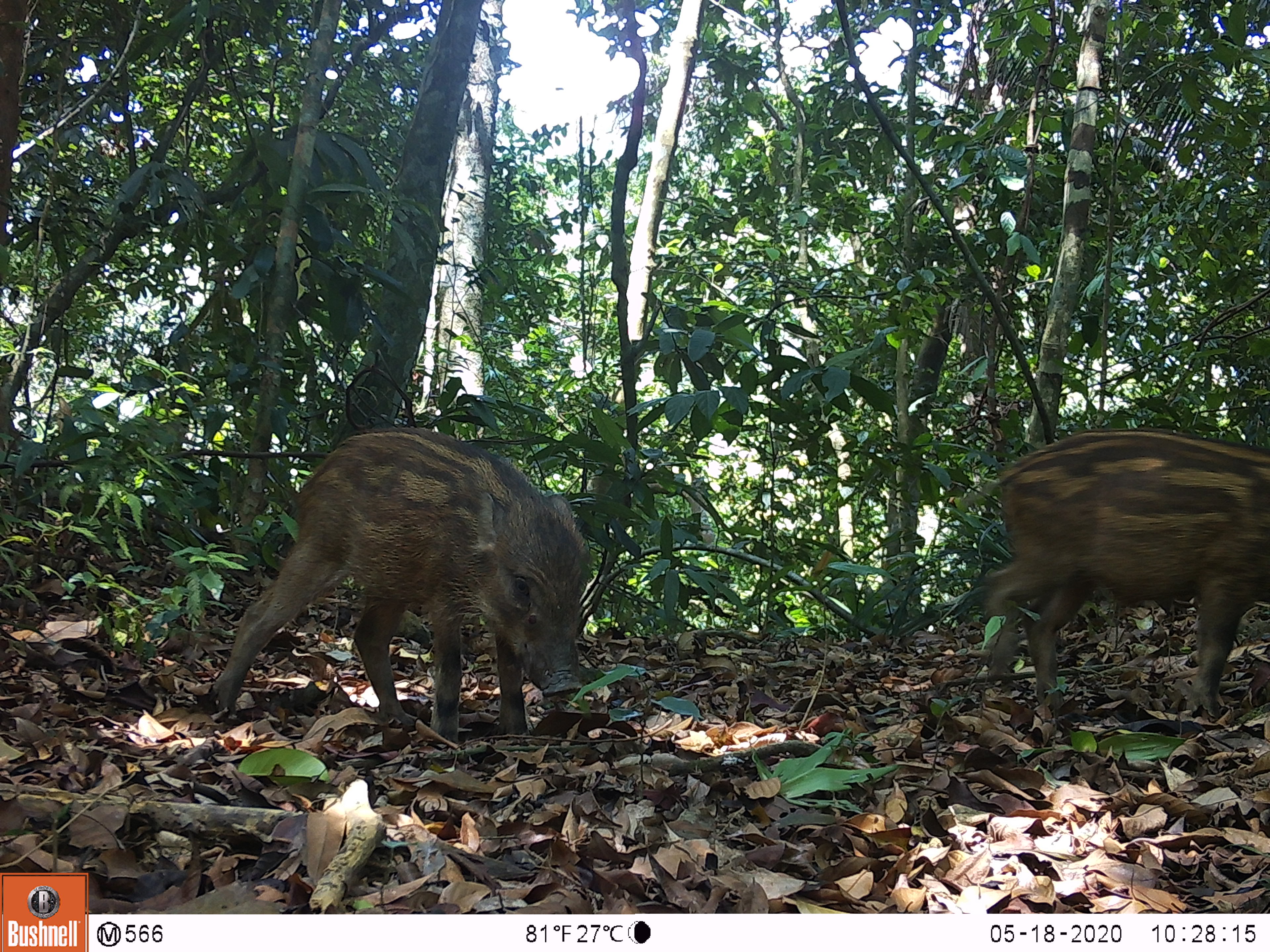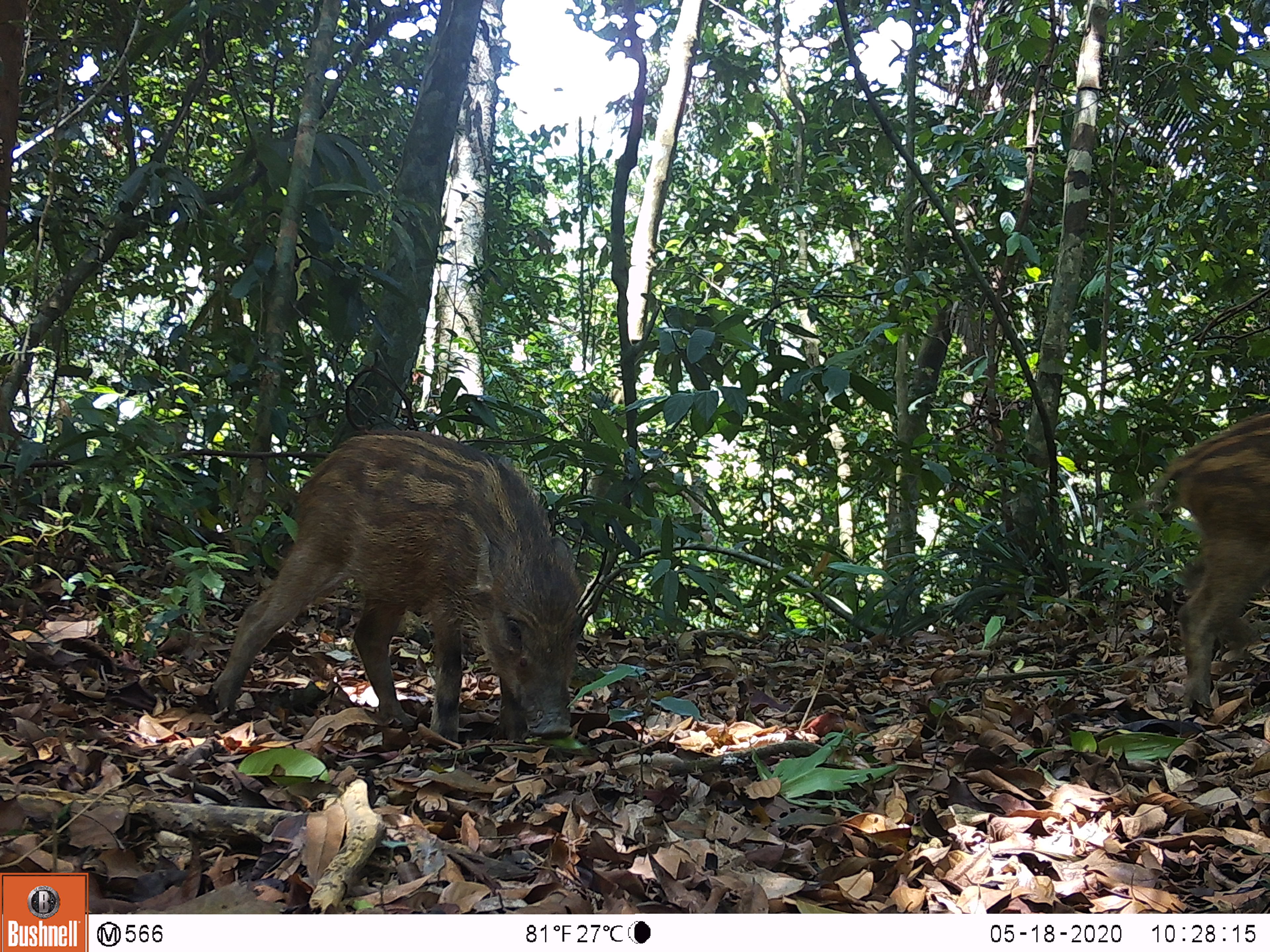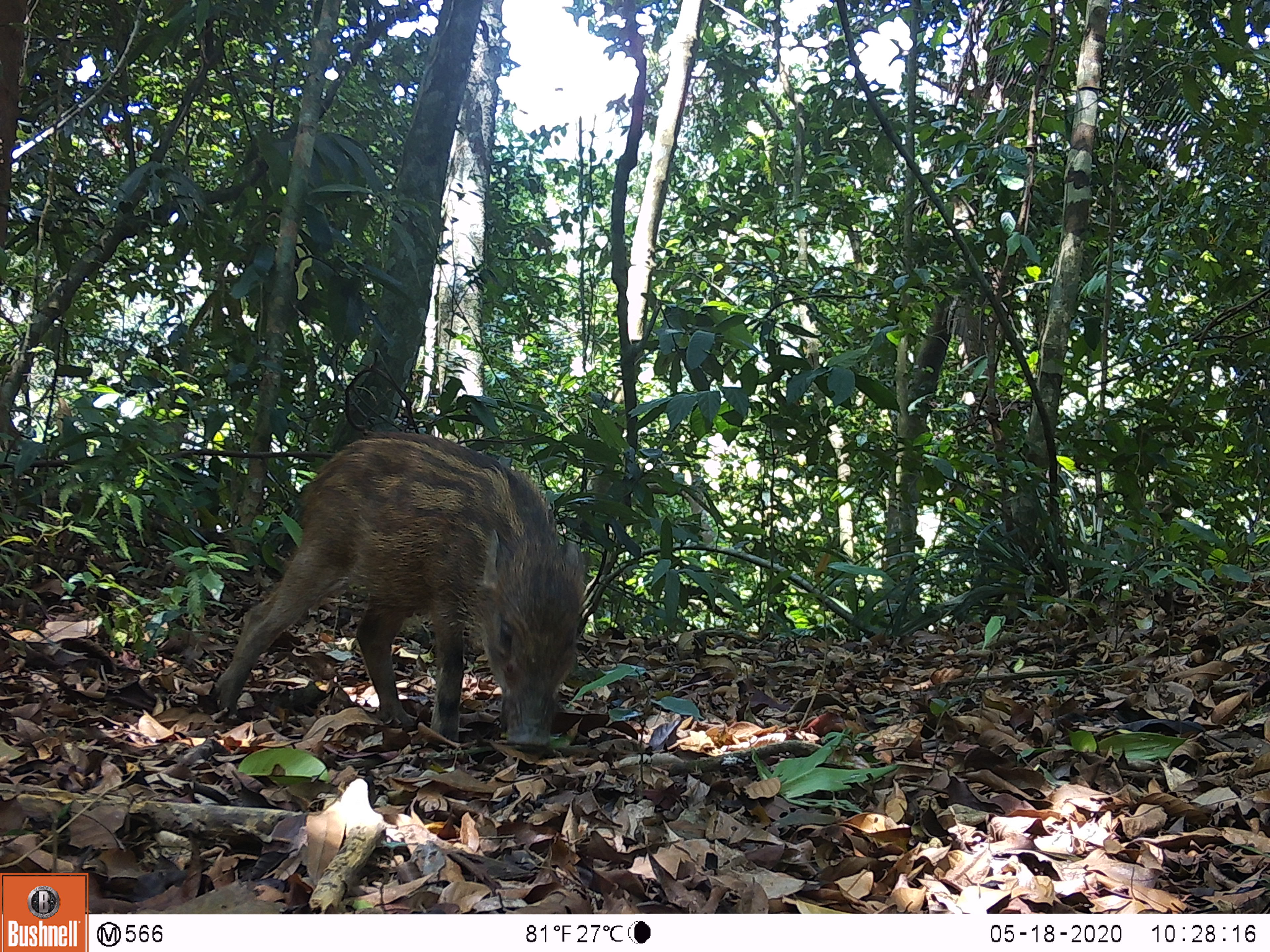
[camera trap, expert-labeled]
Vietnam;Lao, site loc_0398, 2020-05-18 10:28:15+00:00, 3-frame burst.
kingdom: Animalia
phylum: Chordata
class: Mammalia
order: Artiodactyla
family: Suidae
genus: Sus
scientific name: Sus scrofa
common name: eurasian wild pig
Eurasian wild pig (Sus scrofa). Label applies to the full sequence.